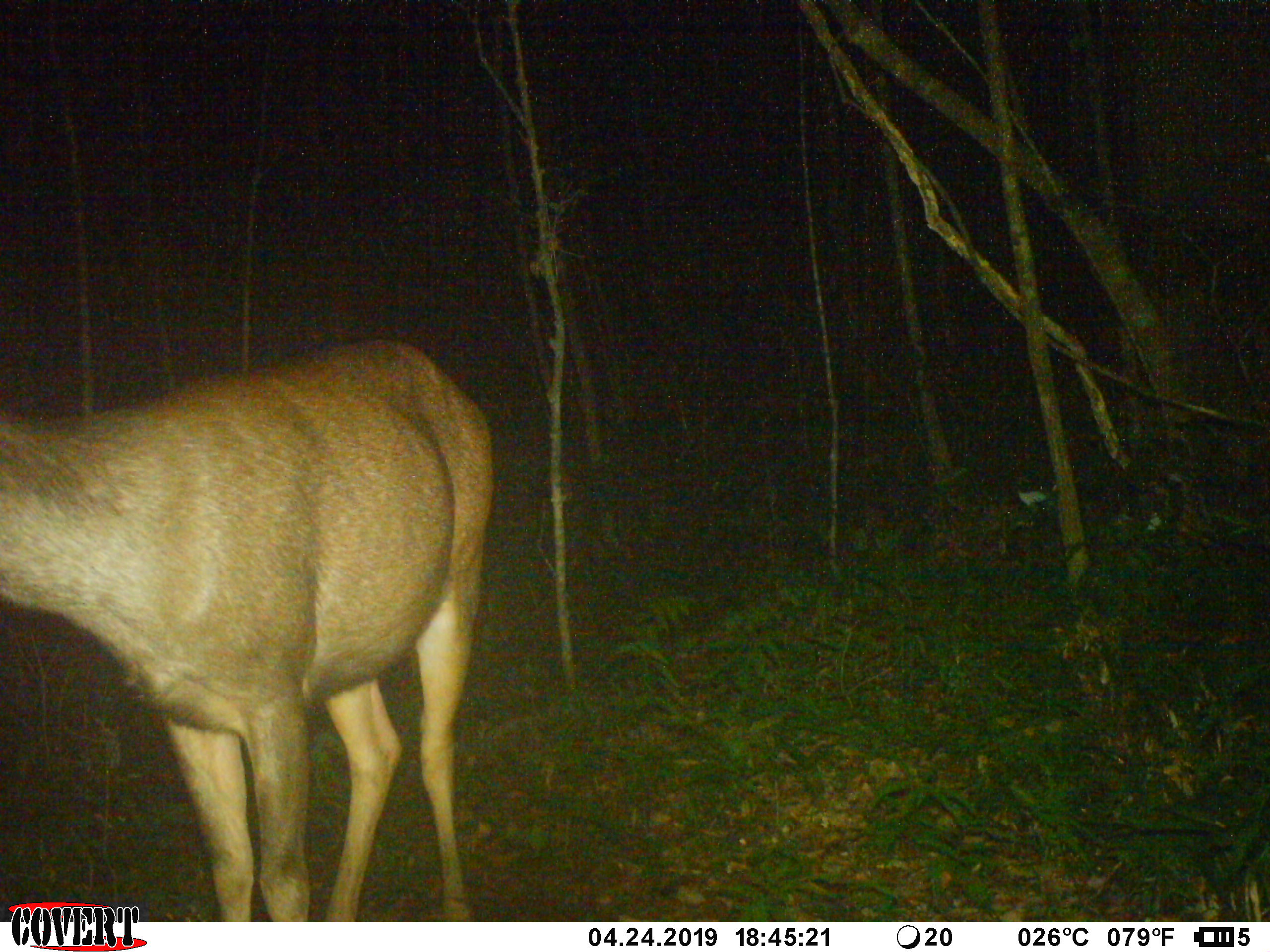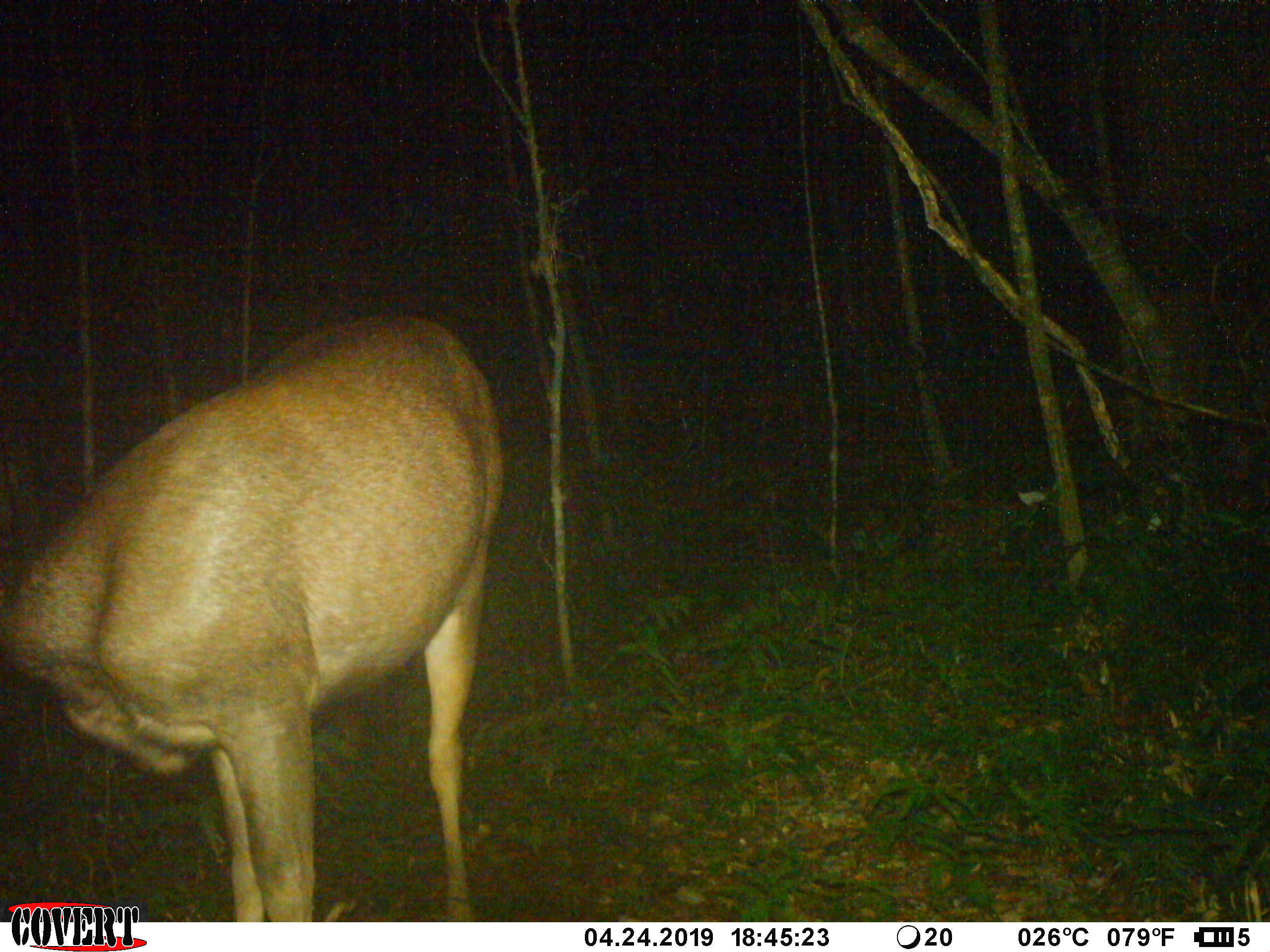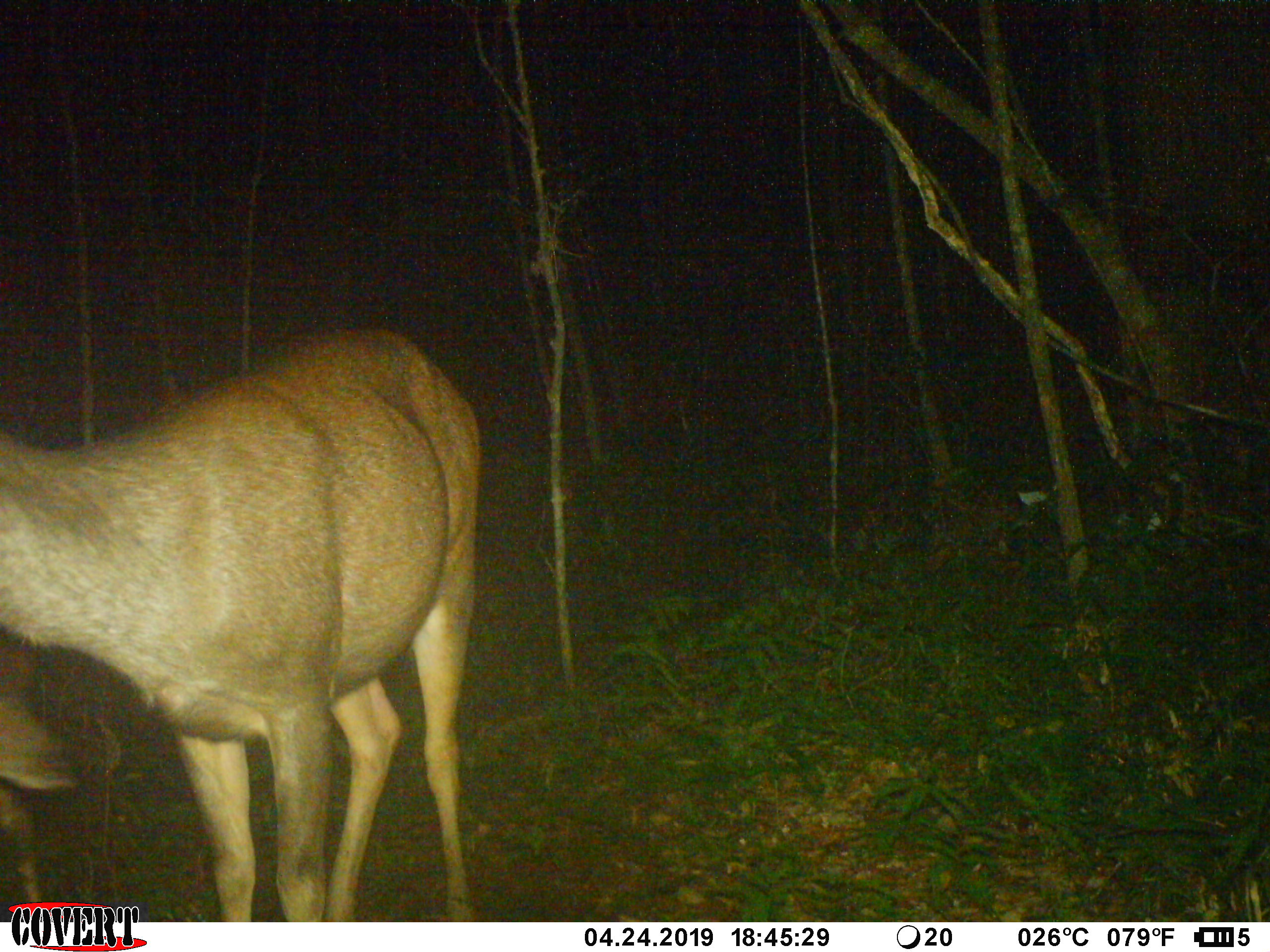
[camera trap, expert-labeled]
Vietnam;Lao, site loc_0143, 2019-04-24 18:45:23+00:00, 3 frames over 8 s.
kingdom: Animalia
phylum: Chordata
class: Mammalia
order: Artiodactyla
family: Cervidae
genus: Rusa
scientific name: Rusa unicolor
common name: sambar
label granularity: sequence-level